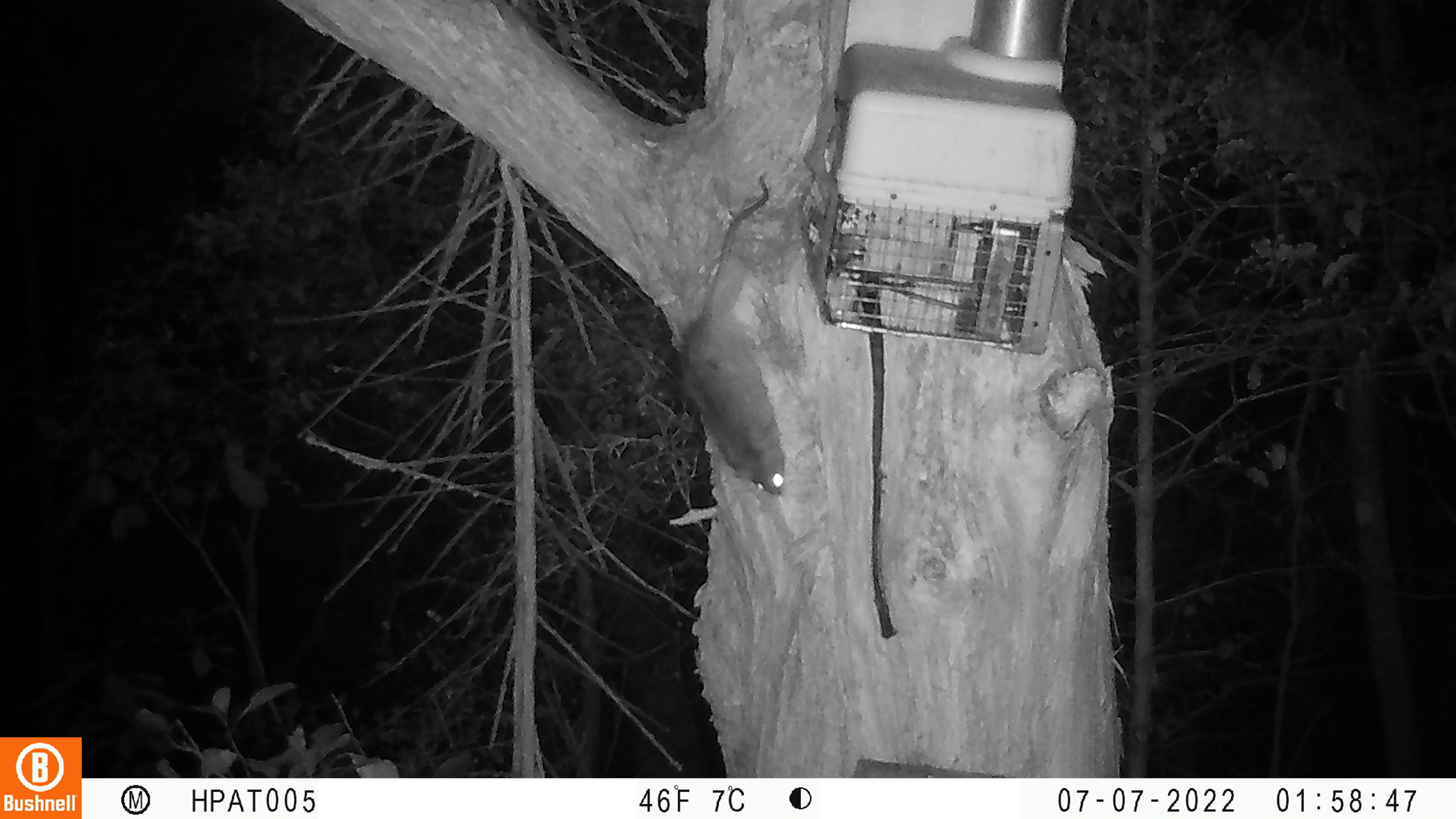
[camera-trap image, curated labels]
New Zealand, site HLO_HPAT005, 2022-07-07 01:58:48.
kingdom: Animalia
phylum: Chordata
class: Mammalia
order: Rodentia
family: Muridae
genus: Rattus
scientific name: Rattus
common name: rat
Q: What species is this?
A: Rat (Rattus).